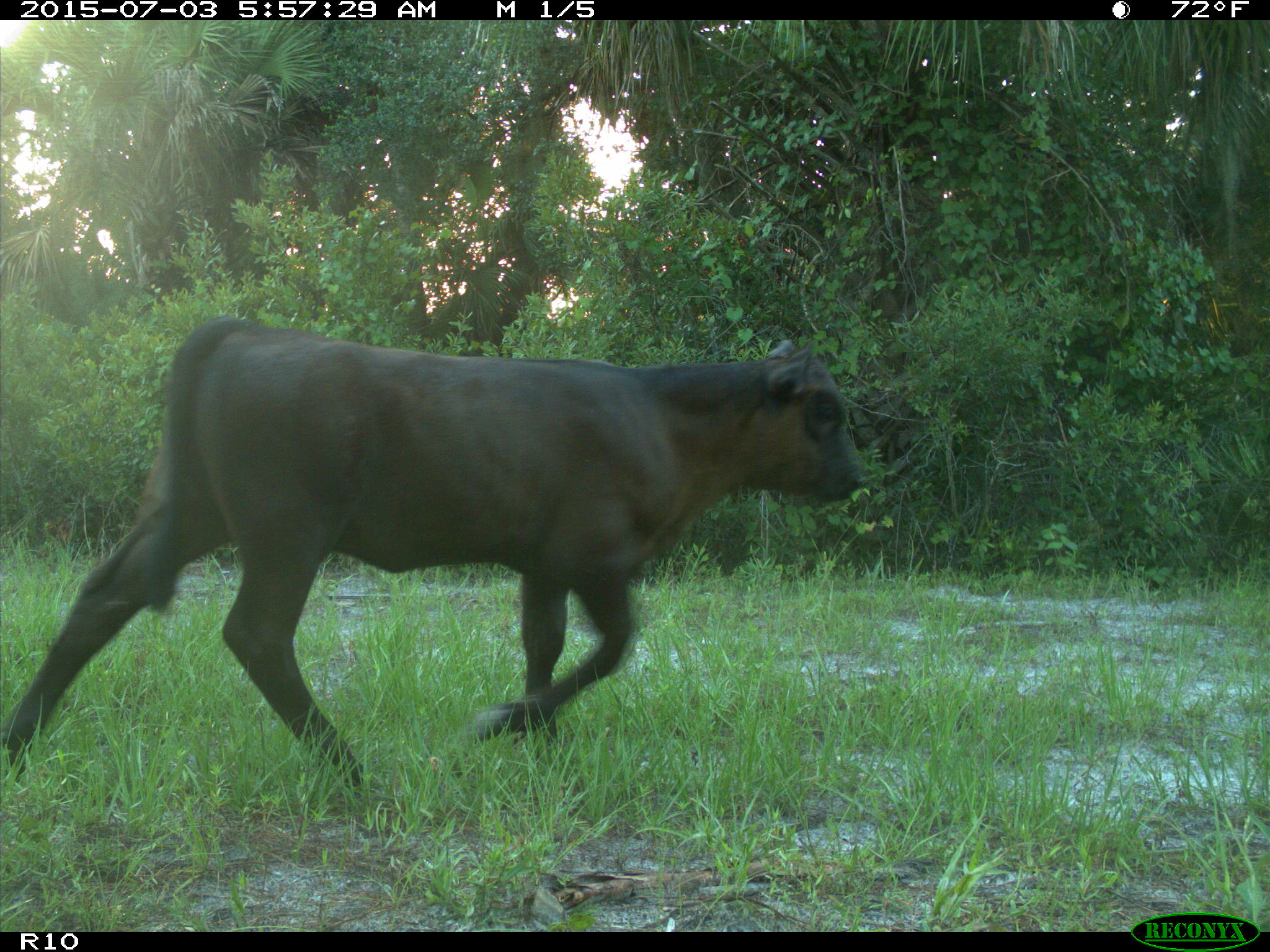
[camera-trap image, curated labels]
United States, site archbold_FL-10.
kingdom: Animalia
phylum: Chordata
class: Mammalia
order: Artiodactyla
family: Bovidae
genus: Bos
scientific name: Bos taurus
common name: domestic cow